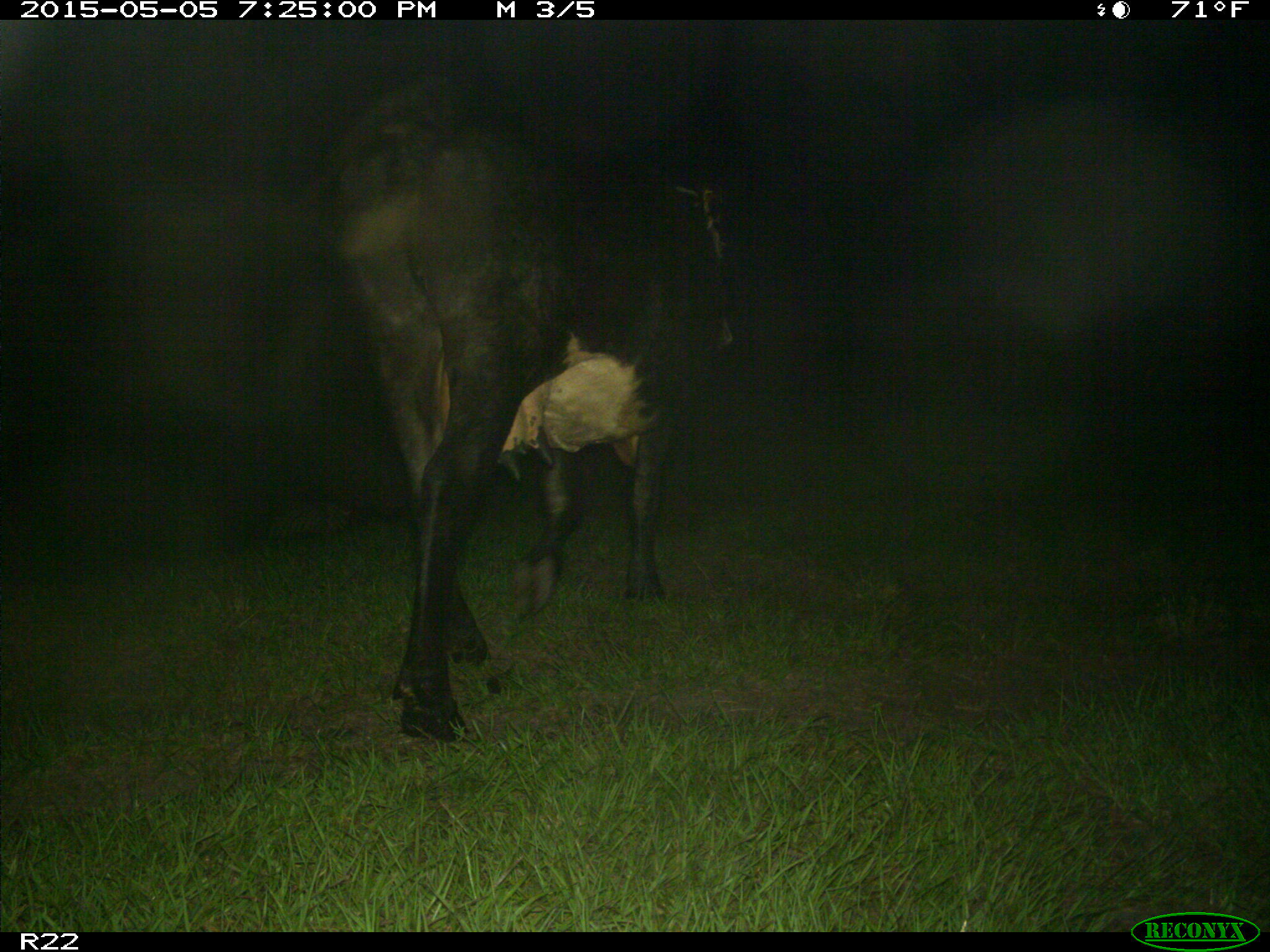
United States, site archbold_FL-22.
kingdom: Animalia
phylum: Chordata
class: Mammalia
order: Artiodactyla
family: Bovidae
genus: Bos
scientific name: Bos taurus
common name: domestic cow